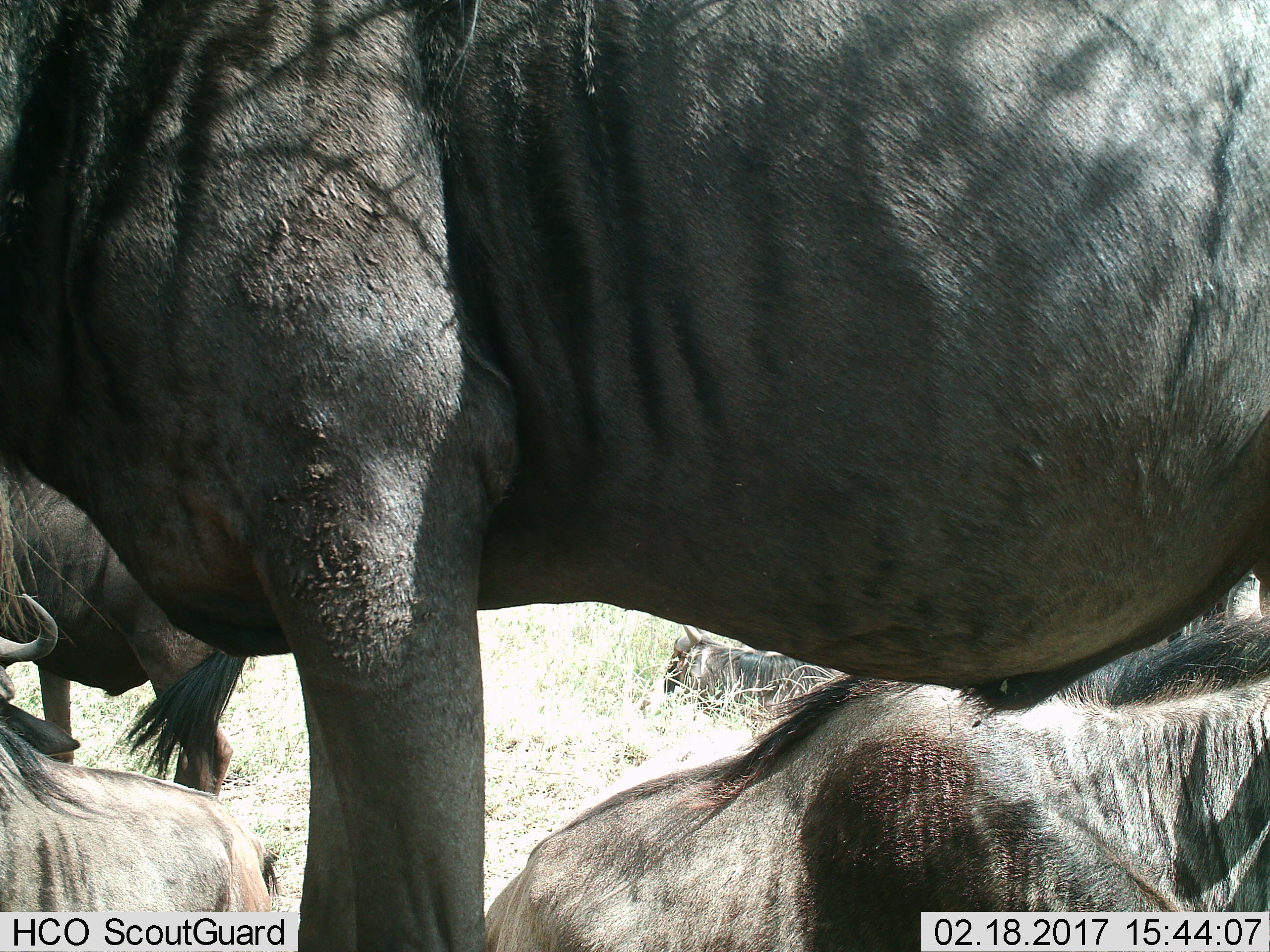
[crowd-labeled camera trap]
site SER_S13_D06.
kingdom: Animalia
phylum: Chordata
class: Mammalia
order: Artiodactyla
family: Bovidae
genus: Connochaetes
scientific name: Connochaetes taurinus taurinus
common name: blue wildebeest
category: wildebeestblue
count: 5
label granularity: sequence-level